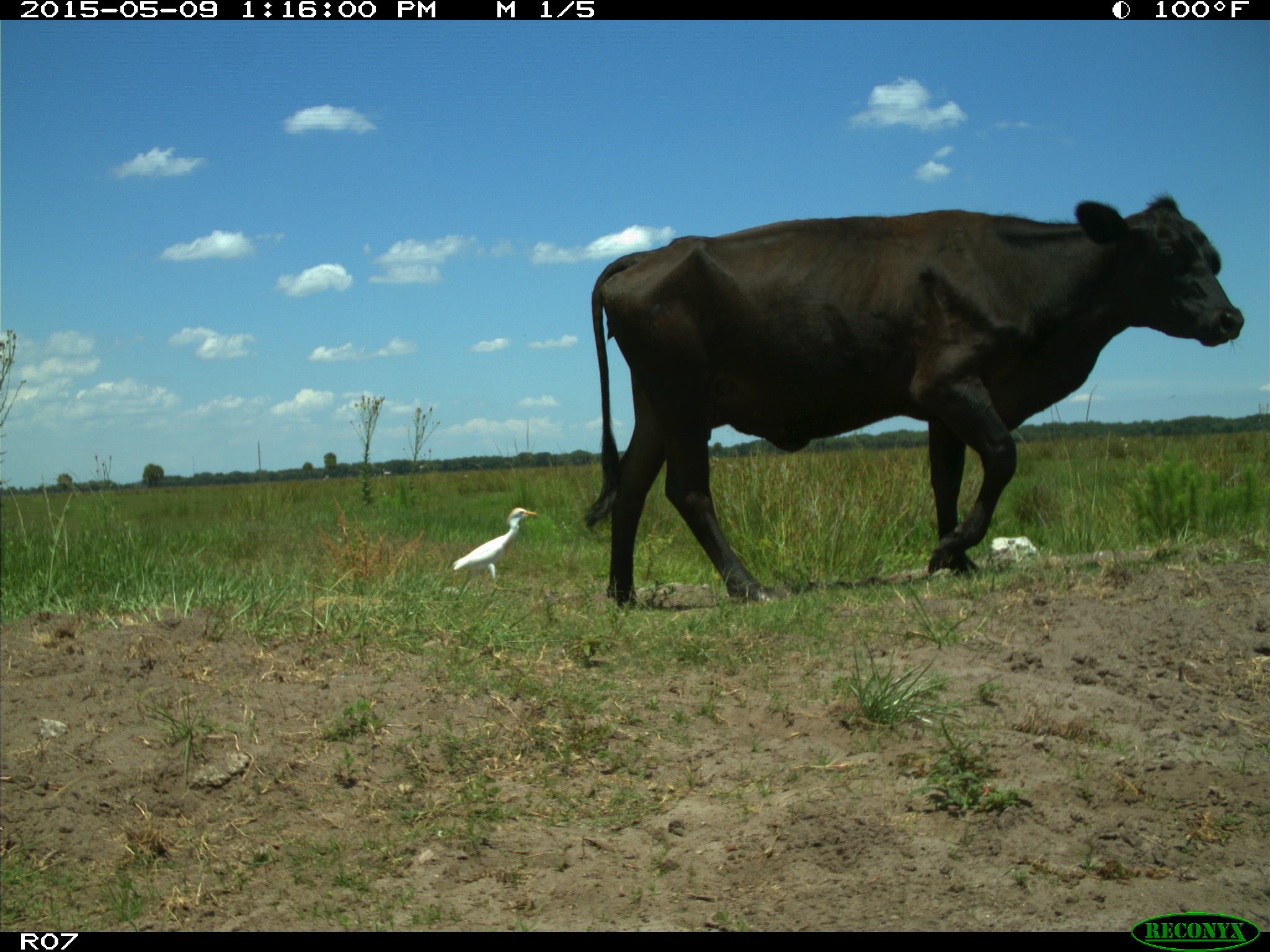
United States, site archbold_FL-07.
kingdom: Animalia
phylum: Chordata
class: Mammalia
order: Artiodactyla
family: Bovidae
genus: Bos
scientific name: Bos taurus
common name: domestic cow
Bos taurus (domestic cow).